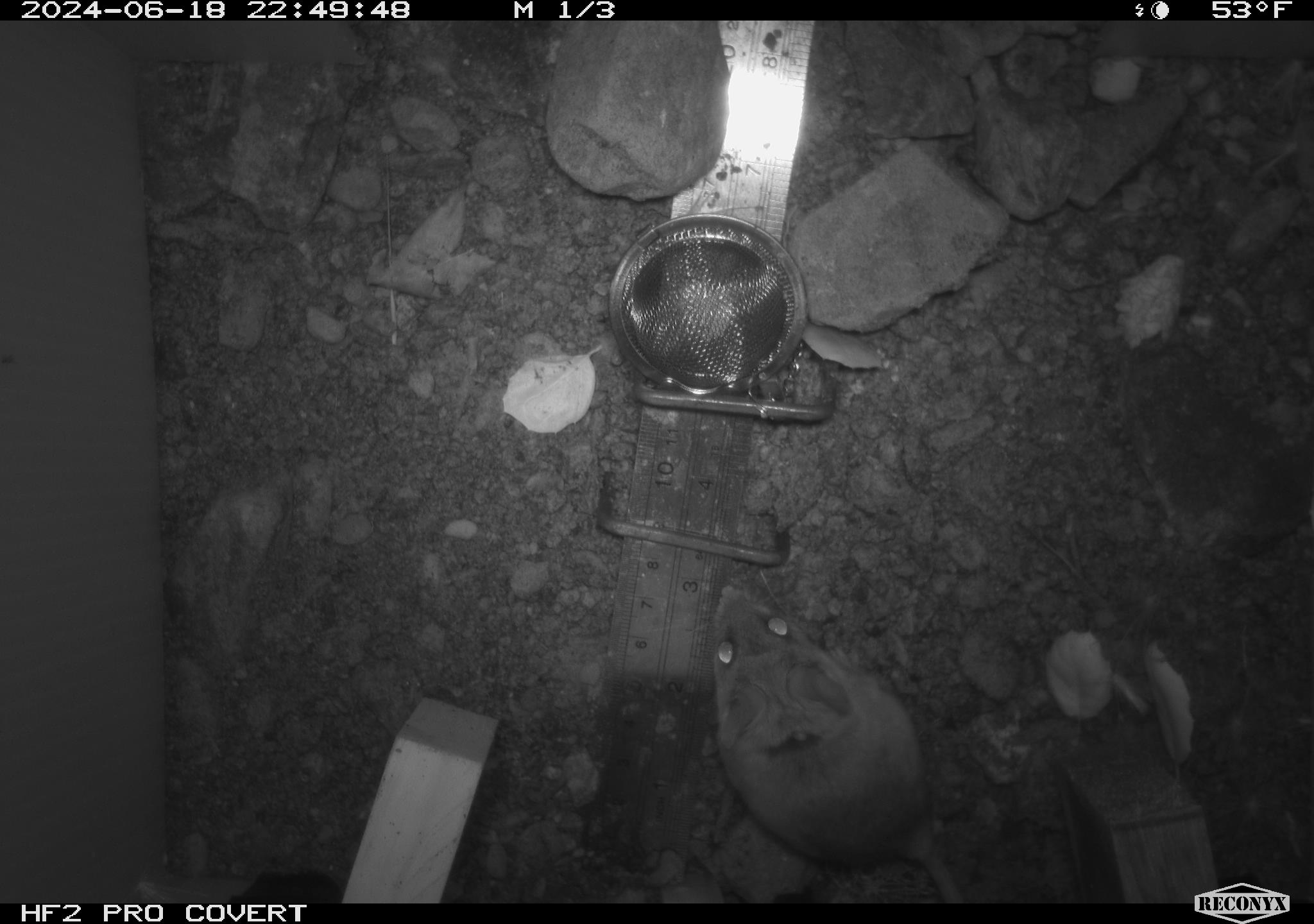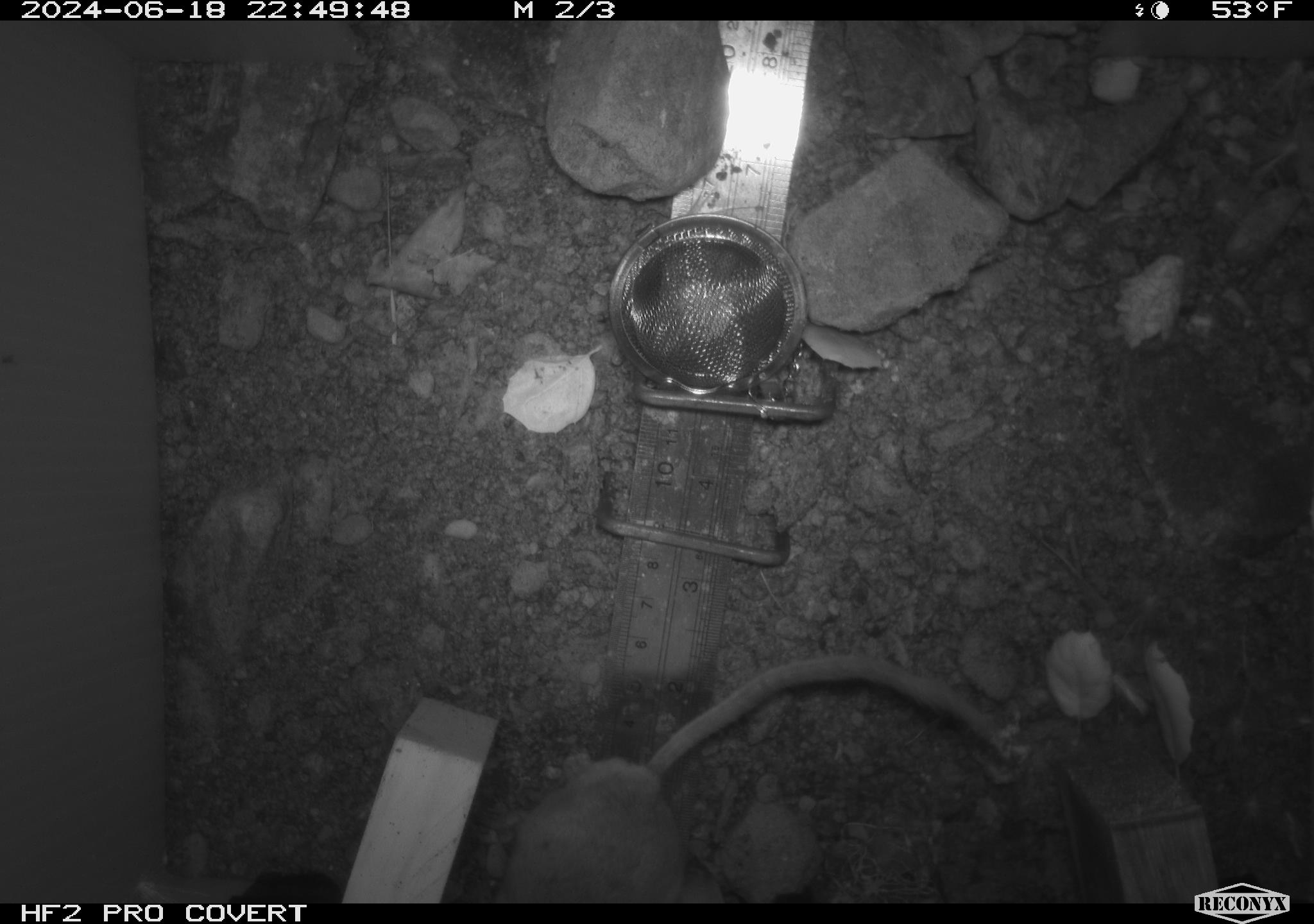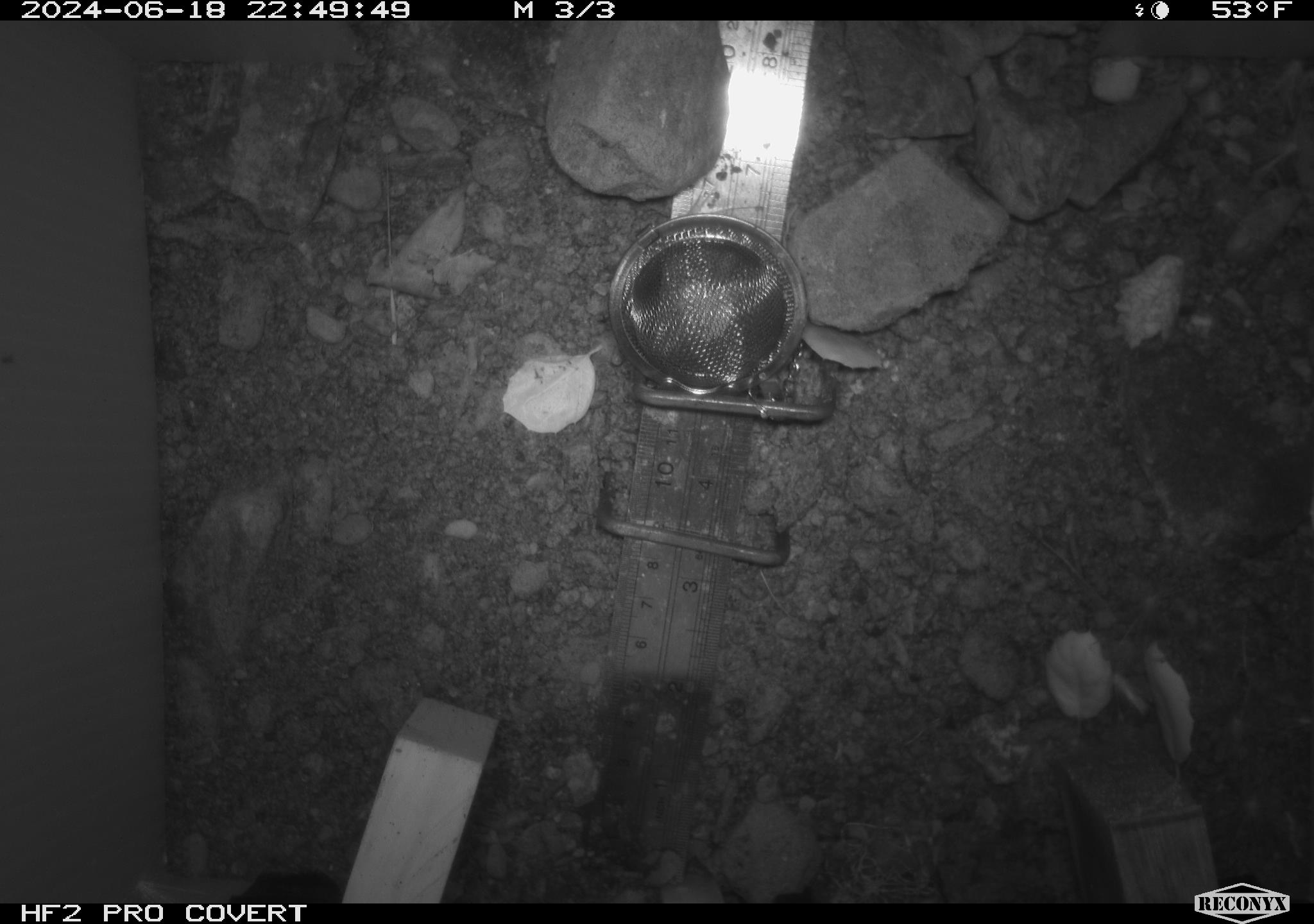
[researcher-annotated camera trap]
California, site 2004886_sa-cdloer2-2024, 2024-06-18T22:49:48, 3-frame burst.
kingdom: Animalia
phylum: Chordata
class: Mammalia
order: Rodentia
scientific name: Rodentia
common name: mouse species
Mouse species (Rodentia).